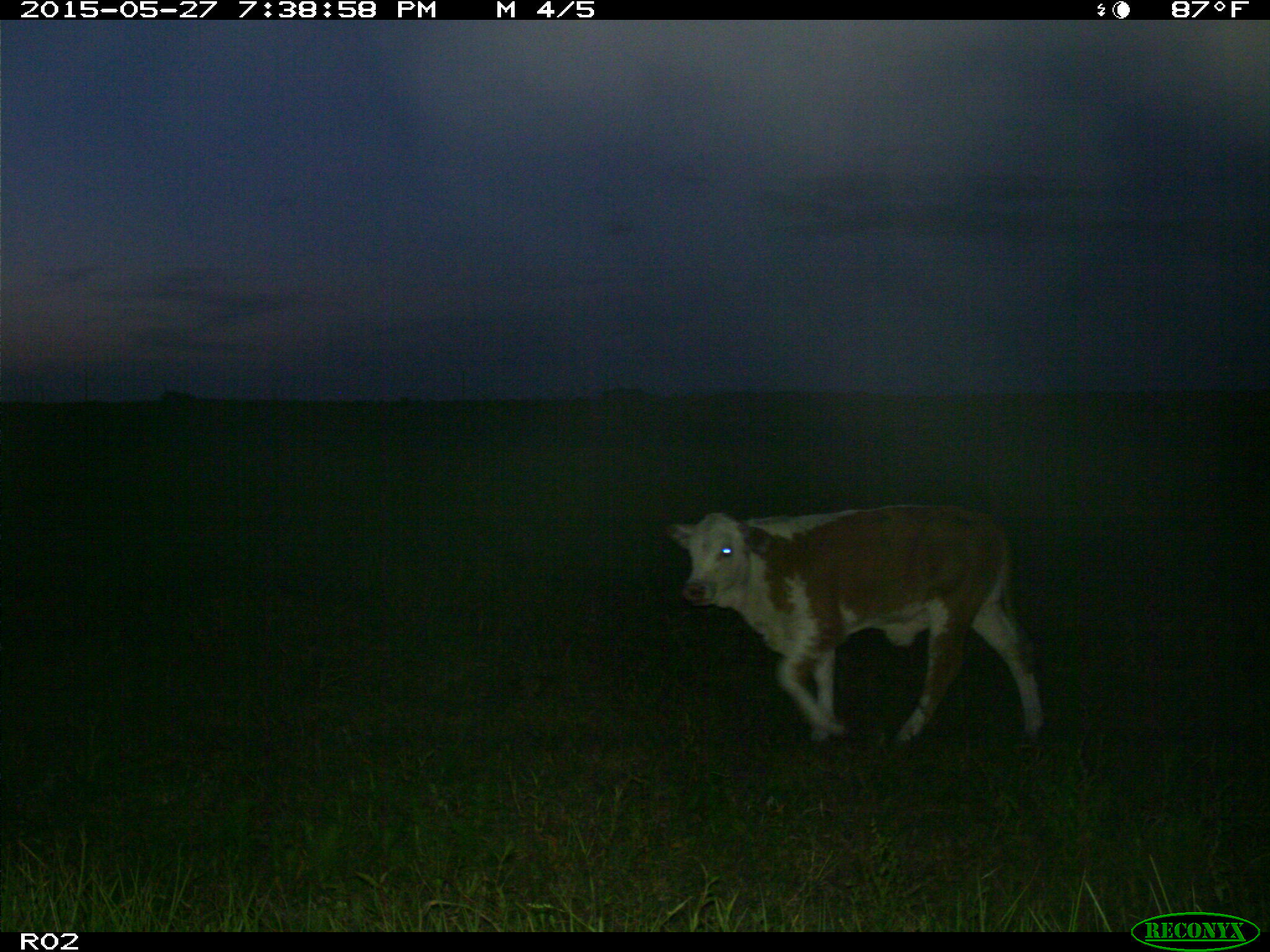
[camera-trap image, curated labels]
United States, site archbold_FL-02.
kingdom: Animalia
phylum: Chordata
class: Mammalia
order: Artiodactyla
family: Bovidae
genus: Bos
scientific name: Bos taurus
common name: domestic cow